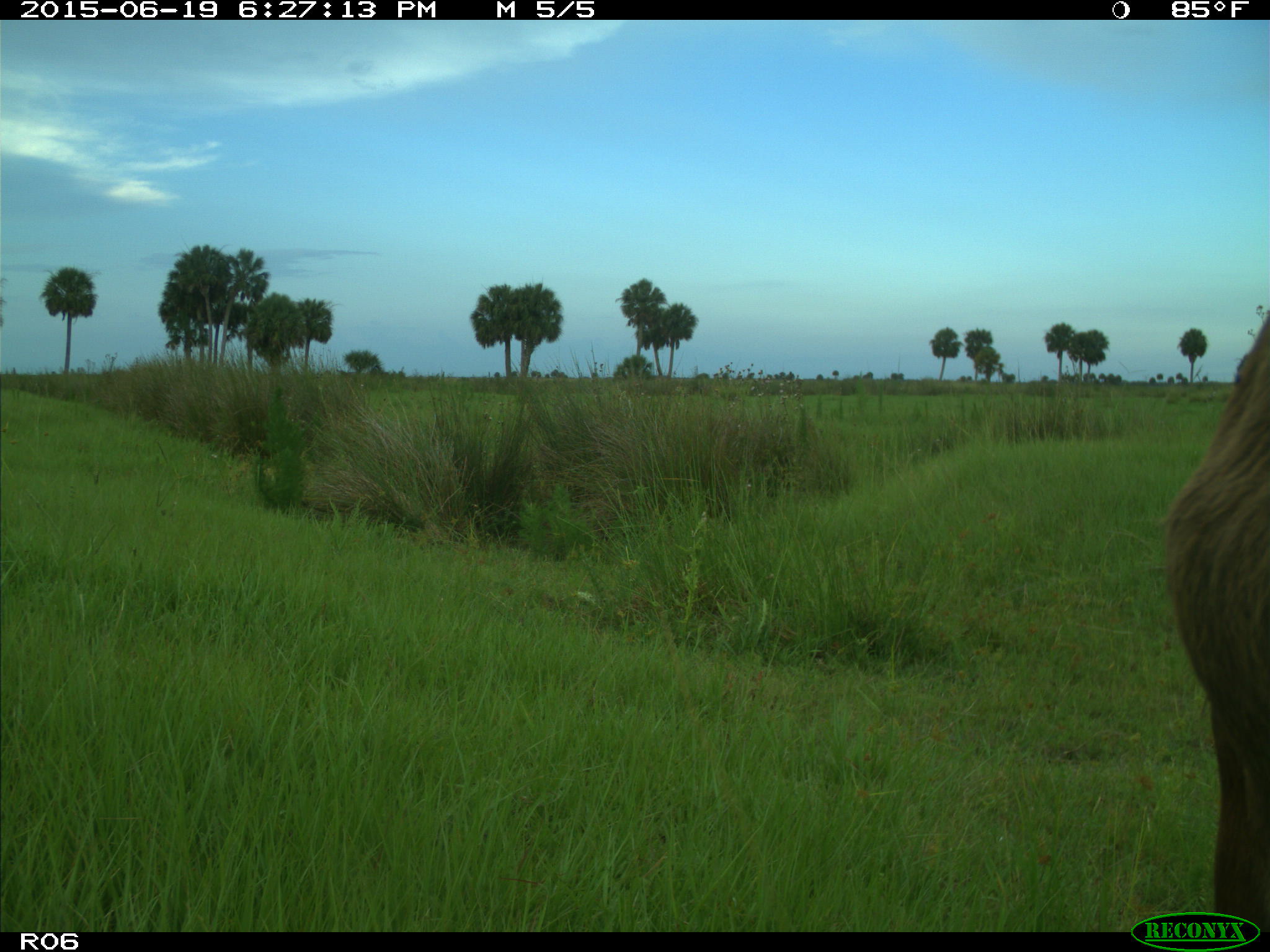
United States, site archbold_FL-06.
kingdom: Animalia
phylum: Chordata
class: Mammalia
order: Artiodactyla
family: Bovidae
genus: Bos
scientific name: Bos taurus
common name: domestic cow